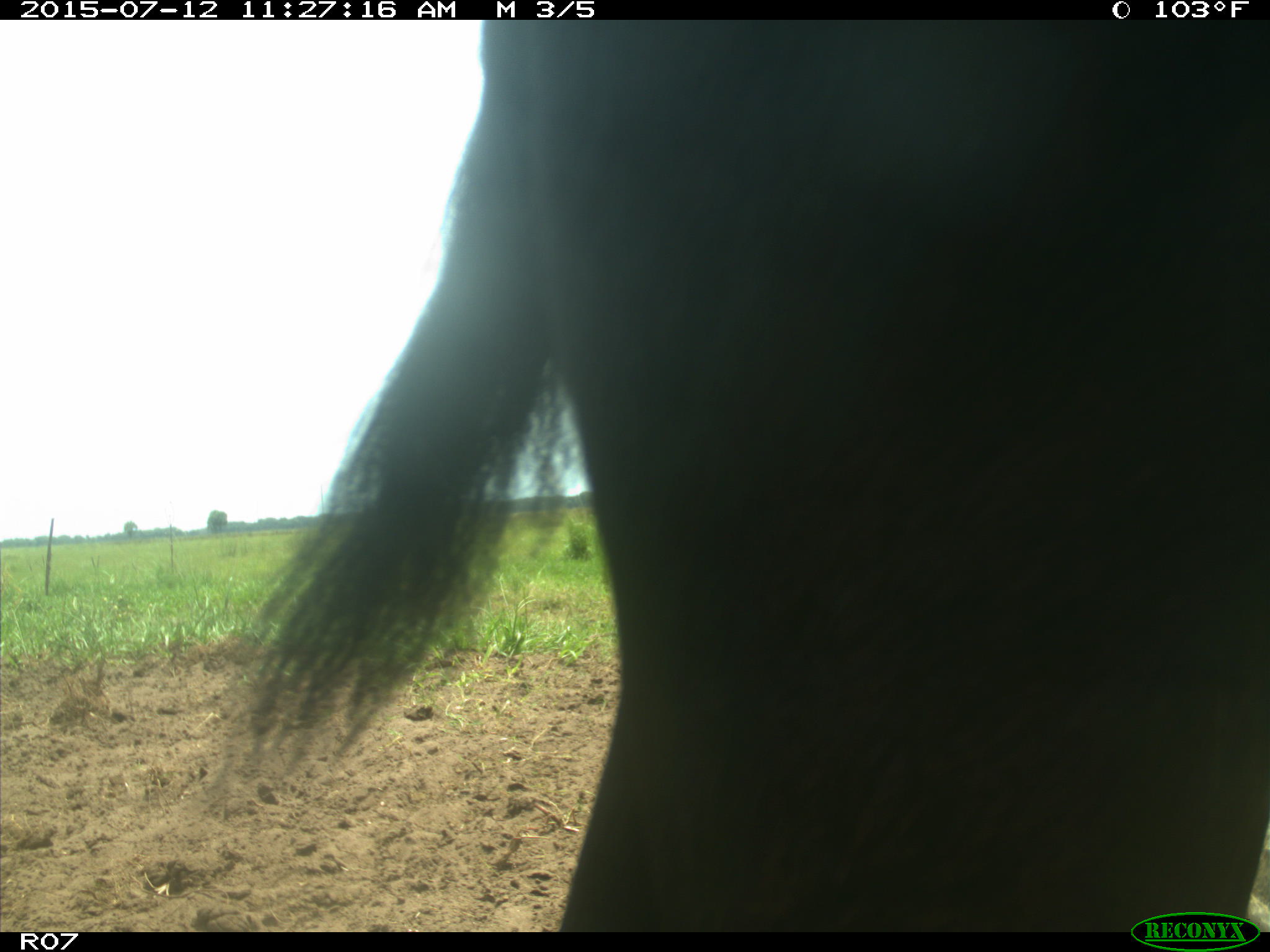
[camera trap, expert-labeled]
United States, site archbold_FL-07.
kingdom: Animalia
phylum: Chordata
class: Mammalia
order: Artiodactyla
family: Bovidae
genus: Bos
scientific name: Bos taurus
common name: domestic cow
Bos taurus (domestic cow).